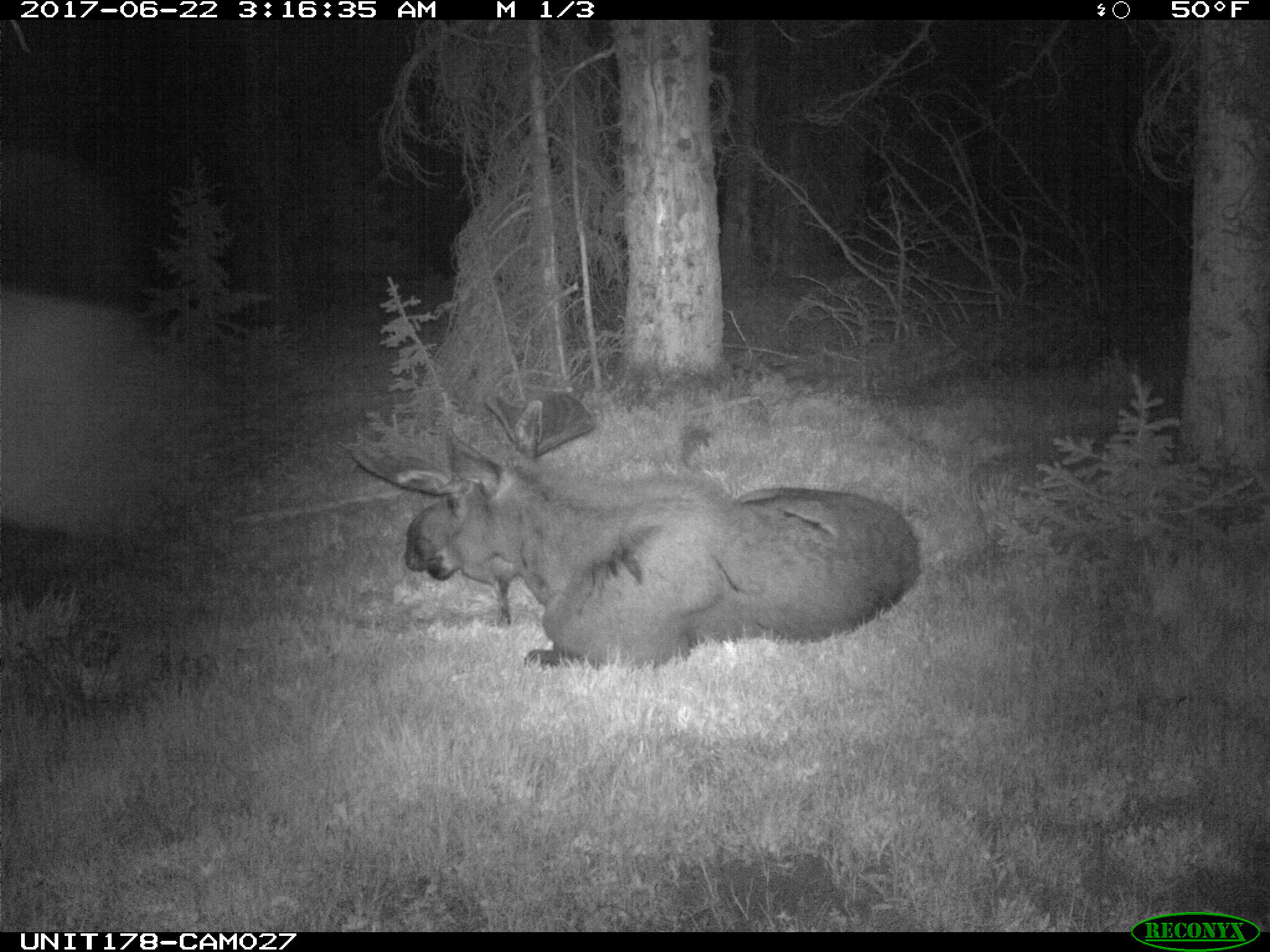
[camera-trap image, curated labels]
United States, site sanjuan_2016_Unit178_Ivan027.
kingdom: Animalia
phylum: Chordata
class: Mammalia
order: Artiodactyla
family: Cervidae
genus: Alces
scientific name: Alces alces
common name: moose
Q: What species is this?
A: Alces alces (moose).